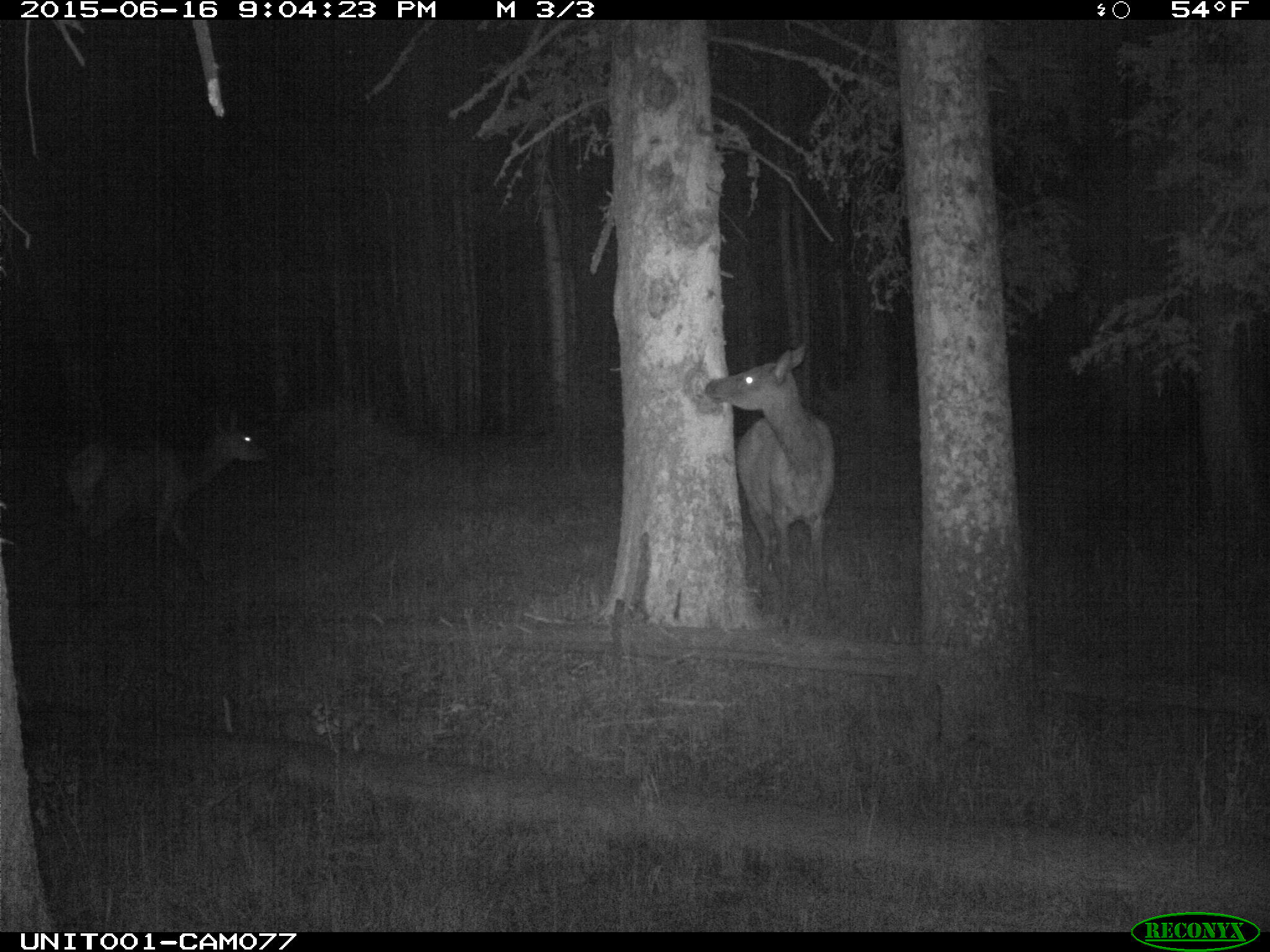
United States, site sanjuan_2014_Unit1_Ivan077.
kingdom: Animalia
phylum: Chordata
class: Mammalia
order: Artiodactyla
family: Cervidae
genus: Cervus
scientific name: Cervus elaphus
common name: red deer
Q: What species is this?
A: Cervus elaphus (red deer).